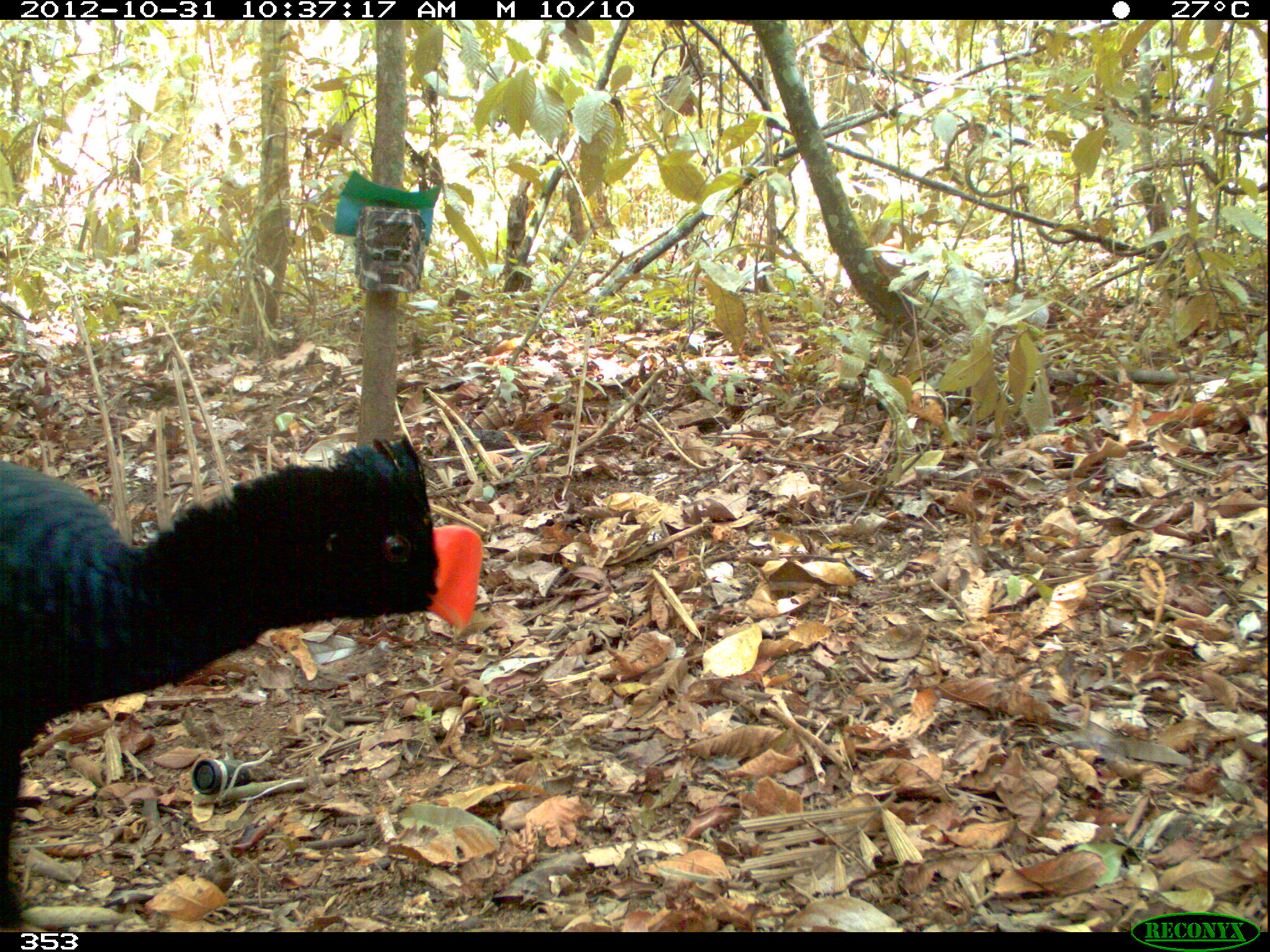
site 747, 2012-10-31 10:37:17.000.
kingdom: Animalia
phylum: Chordata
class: Aves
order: Galliformes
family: Cracidae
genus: Mitu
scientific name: Mitu tuberosum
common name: razor-billed curassow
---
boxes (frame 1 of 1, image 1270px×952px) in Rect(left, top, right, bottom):
mitu tuberosum: Rect(0, 424, 484, 930)